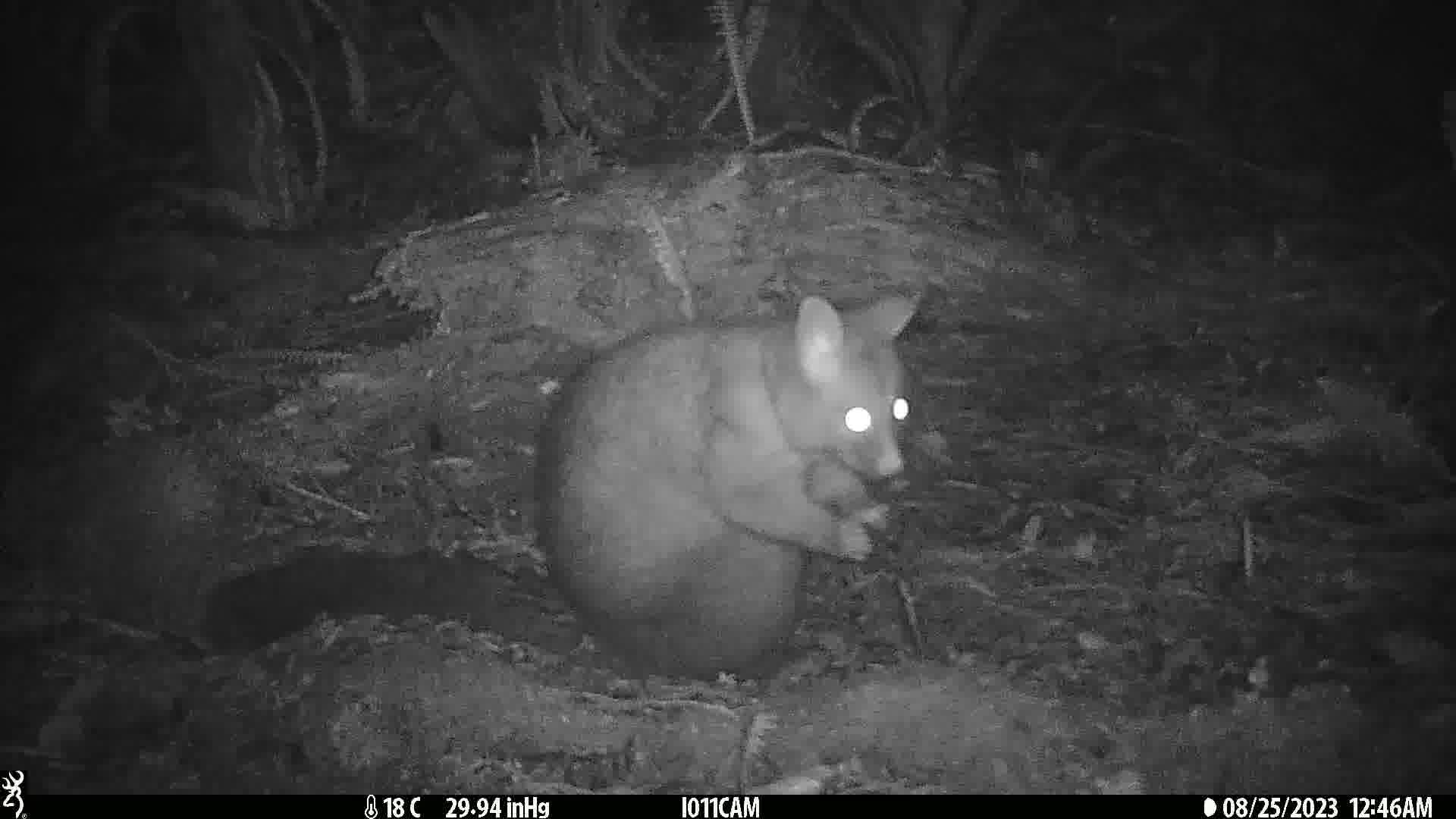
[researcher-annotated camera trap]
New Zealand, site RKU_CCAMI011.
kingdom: Animalia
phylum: Chordata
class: Mammalia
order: Diprotodontia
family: Phalangeridae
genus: Trichosurus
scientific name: Trichosurus vulpecula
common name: common brushtail possum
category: possum